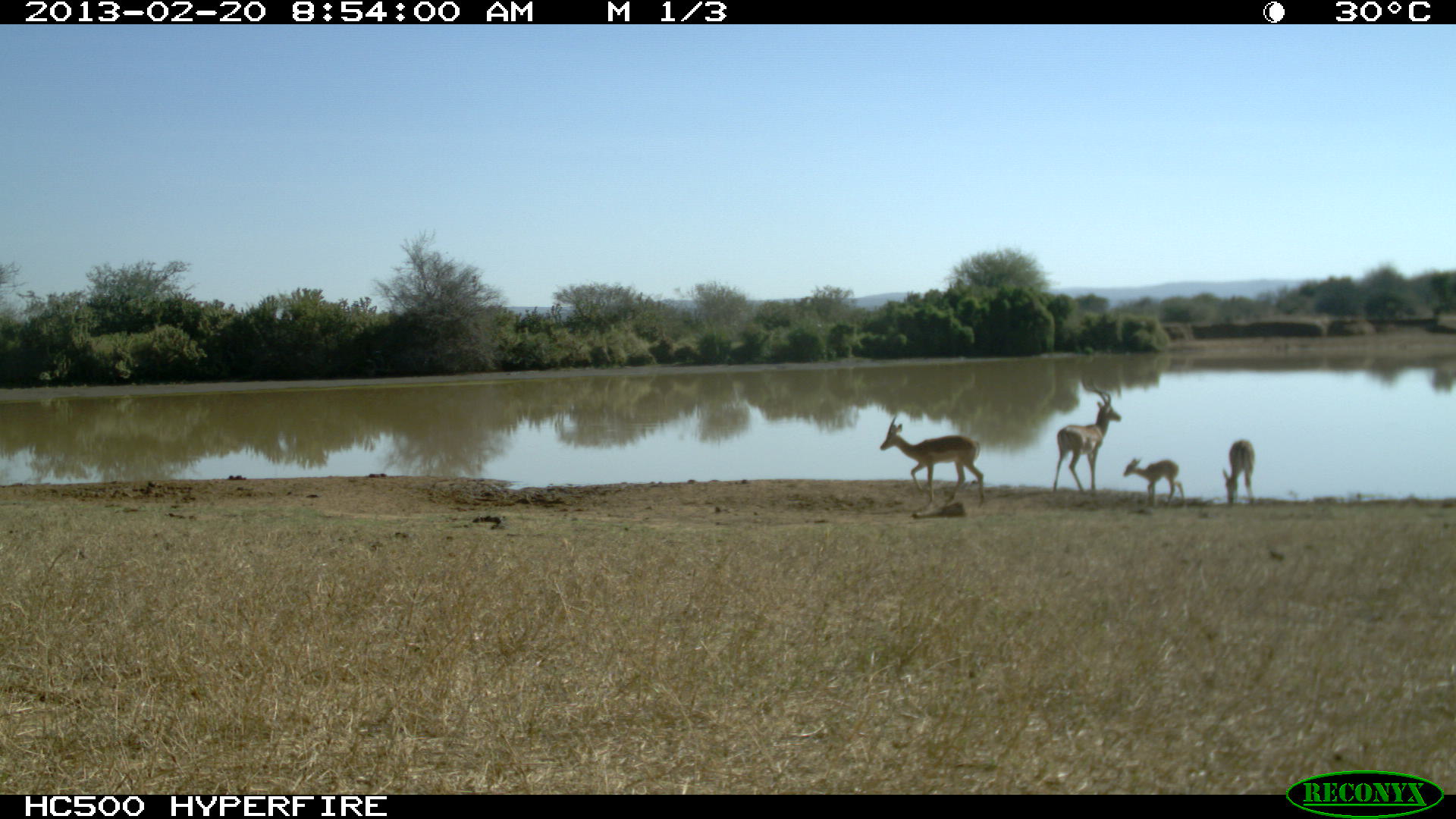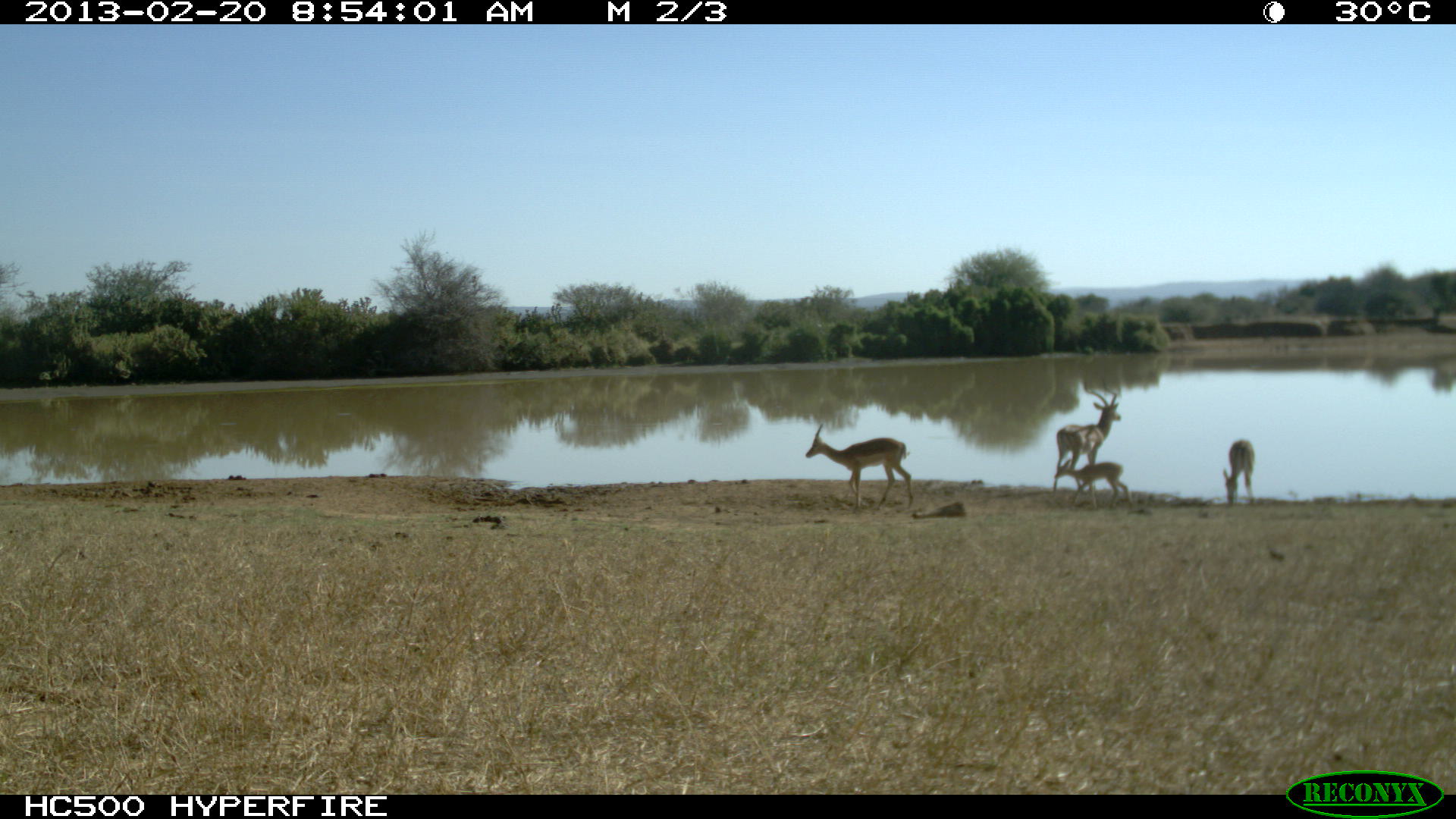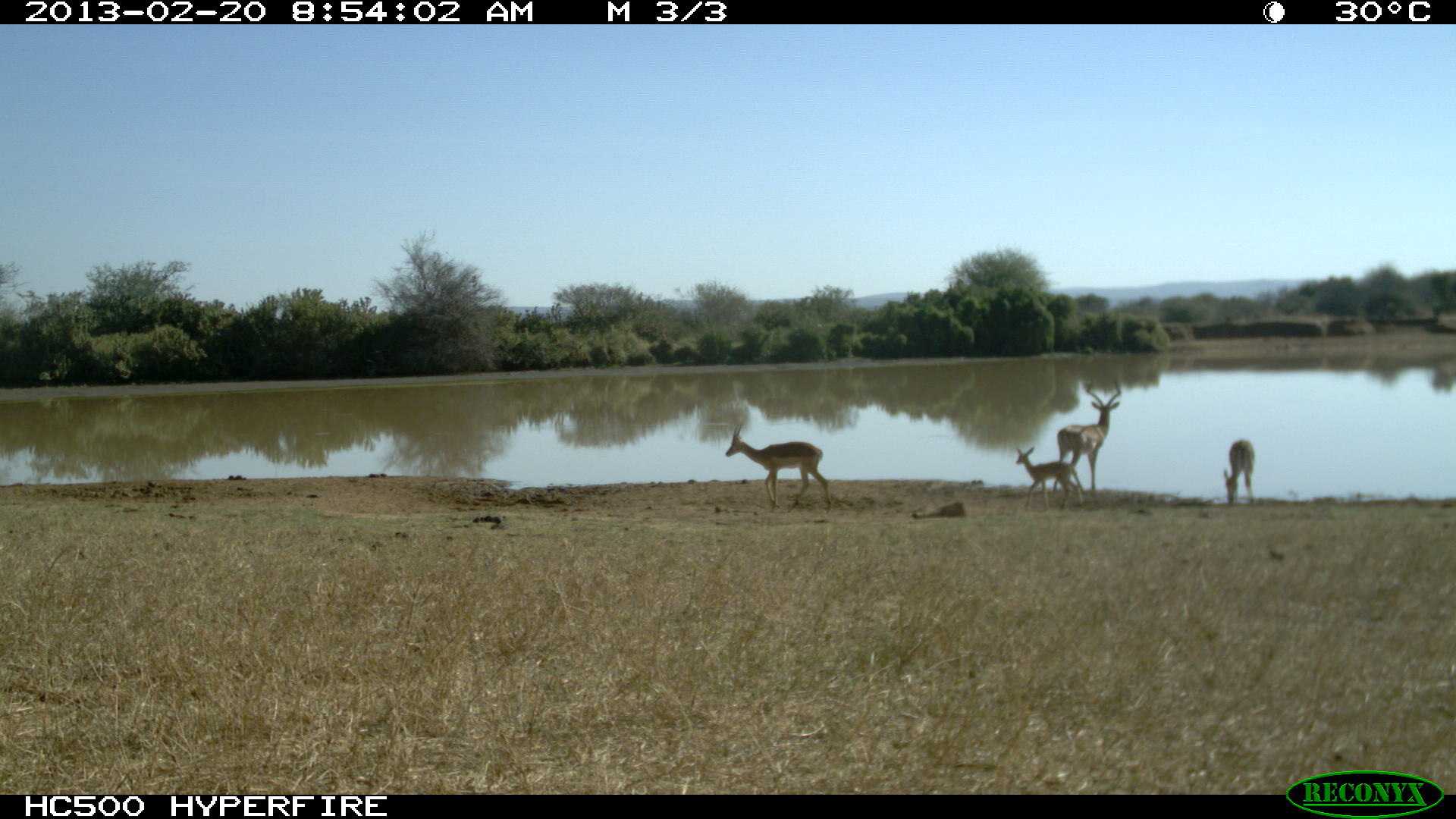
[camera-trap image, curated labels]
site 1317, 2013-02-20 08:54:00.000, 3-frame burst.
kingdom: Animalia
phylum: Chordata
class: Mammalia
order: Artiodactyla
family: Bovidae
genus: Aepyceros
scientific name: Aepyceros melampus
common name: impala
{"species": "Aepyceros melampus (impala)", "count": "4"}